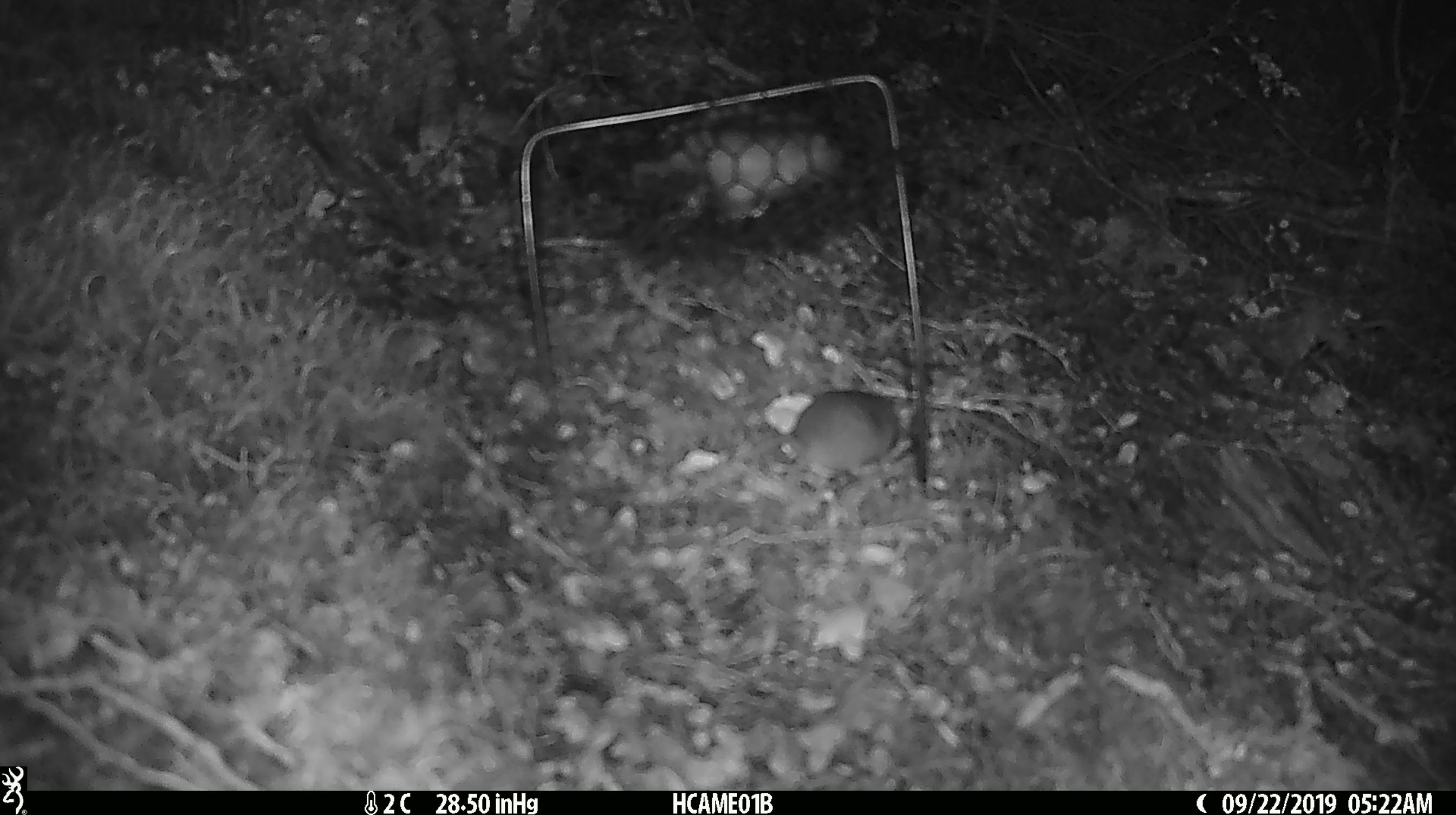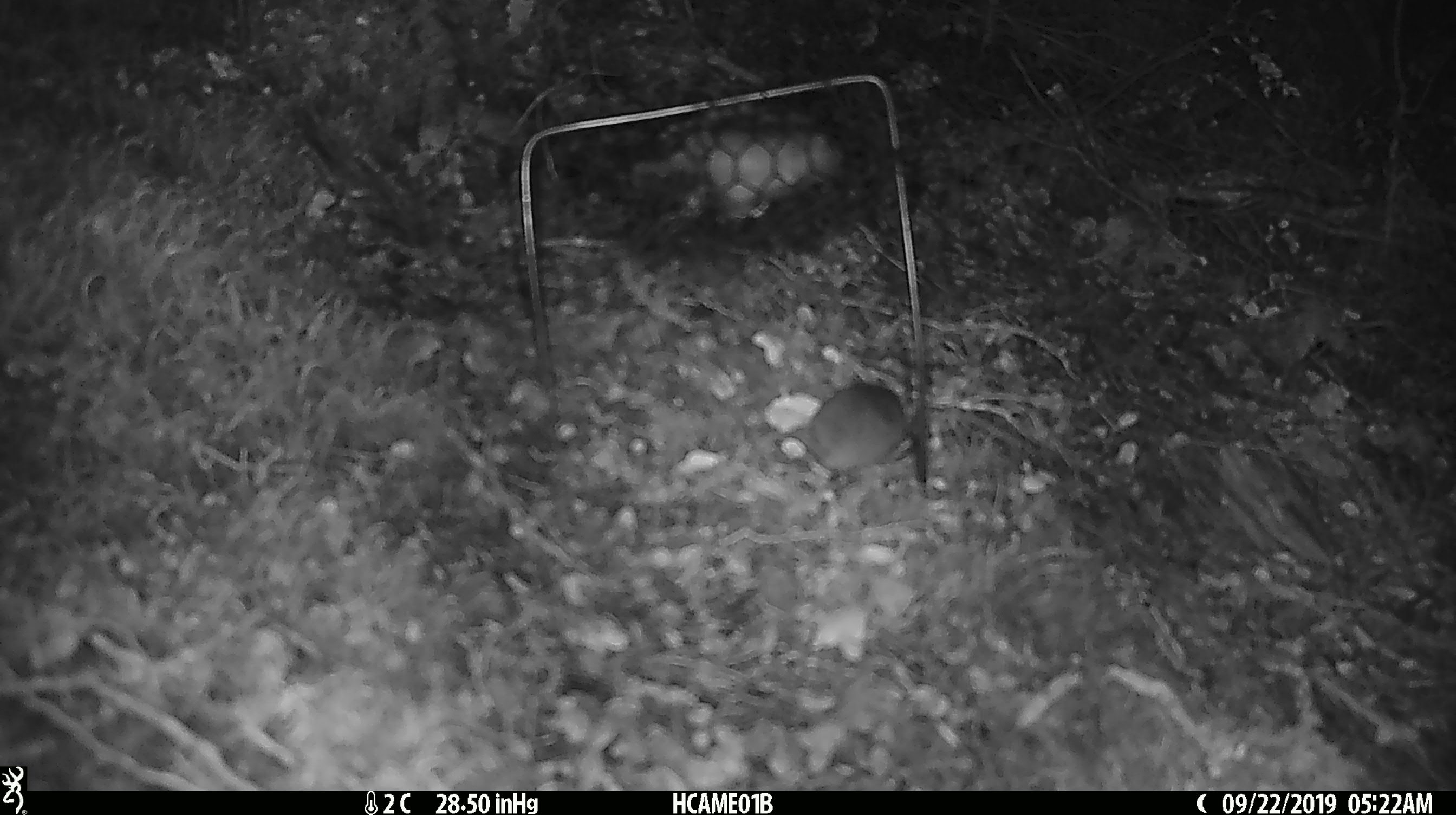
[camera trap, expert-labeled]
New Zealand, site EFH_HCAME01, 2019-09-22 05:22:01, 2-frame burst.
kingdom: Animalia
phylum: Chordata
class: Mammalia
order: Rodentia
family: Muridae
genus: Mus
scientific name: Mus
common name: mouse